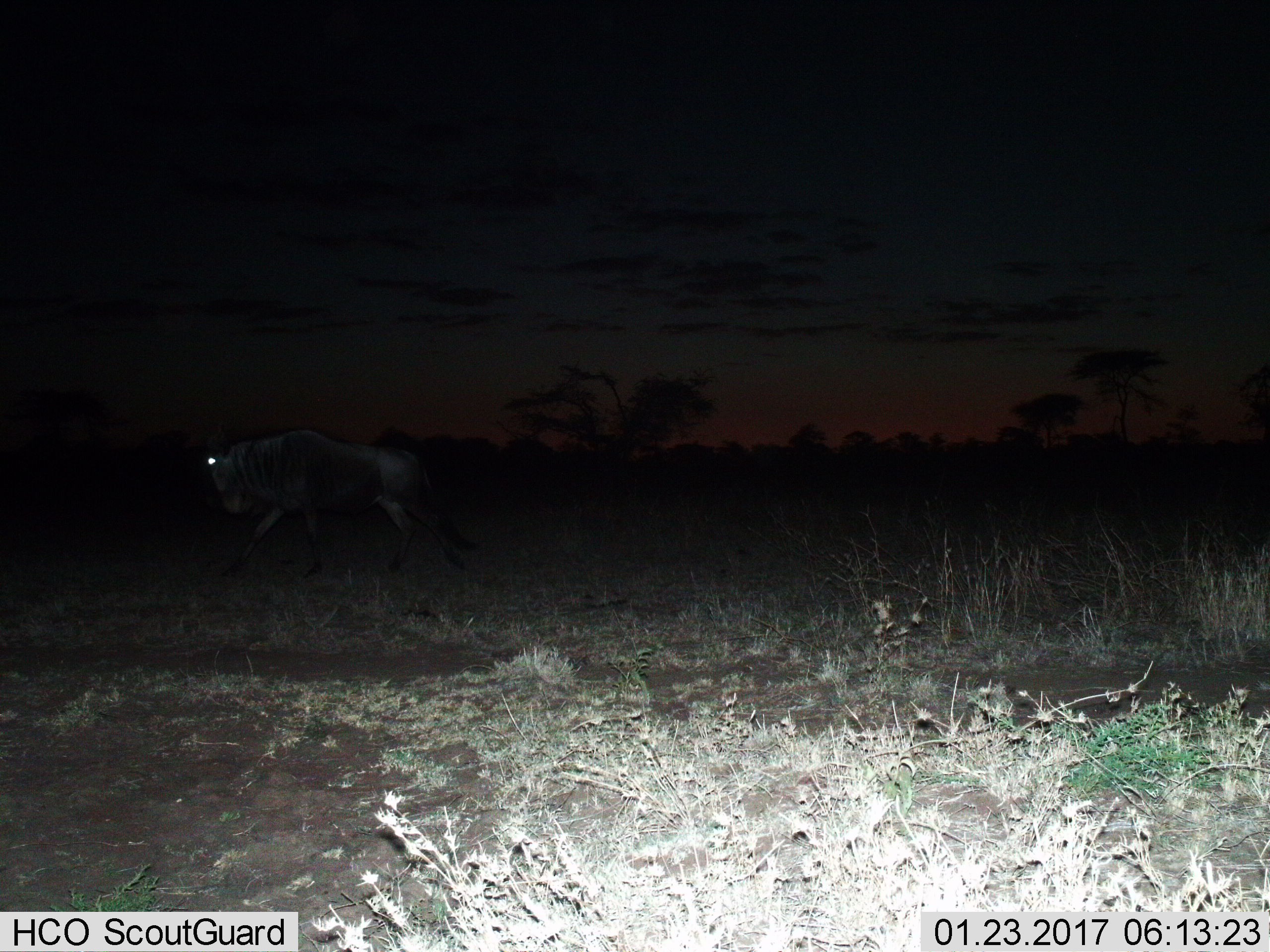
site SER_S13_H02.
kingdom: Animalia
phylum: Chordata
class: Mammalia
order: Artiodactyla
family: Bovidae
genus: Connochaetes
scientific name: Connochaetes taurinus taurinus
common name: blue wildebeest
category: wildebeestblue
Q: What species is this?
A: Wildebeestblue (blue wildebeest) (Connochaetes taurinus taurinus).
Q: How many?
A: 1.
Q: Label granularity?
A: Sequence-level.